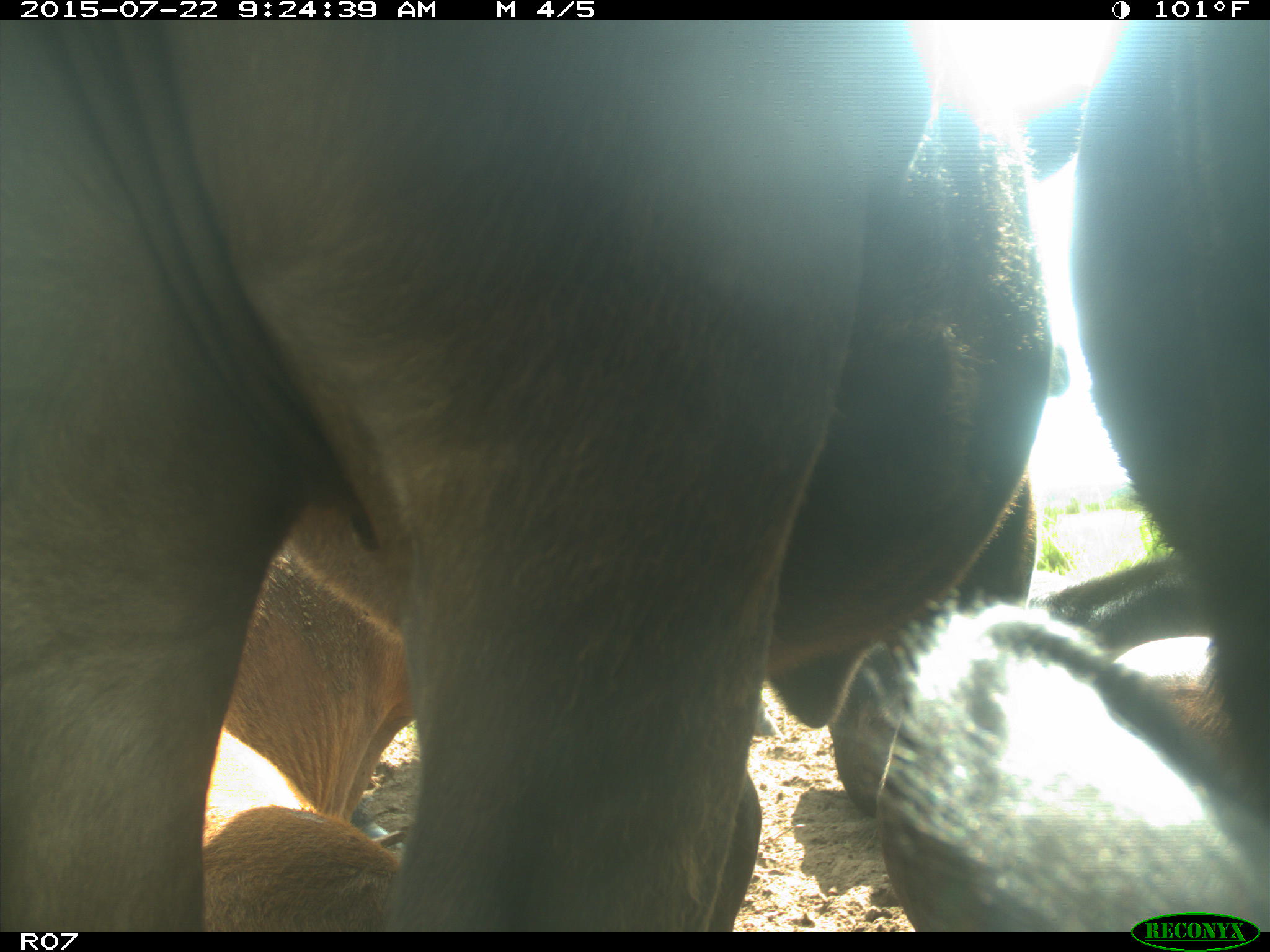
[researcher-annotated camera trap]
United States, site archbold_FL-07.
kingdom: Animalia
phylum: Chordata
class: Mammalia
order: Artiodactyla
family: Bovidae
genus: Bos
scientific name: Bos taurus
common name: domestic cow